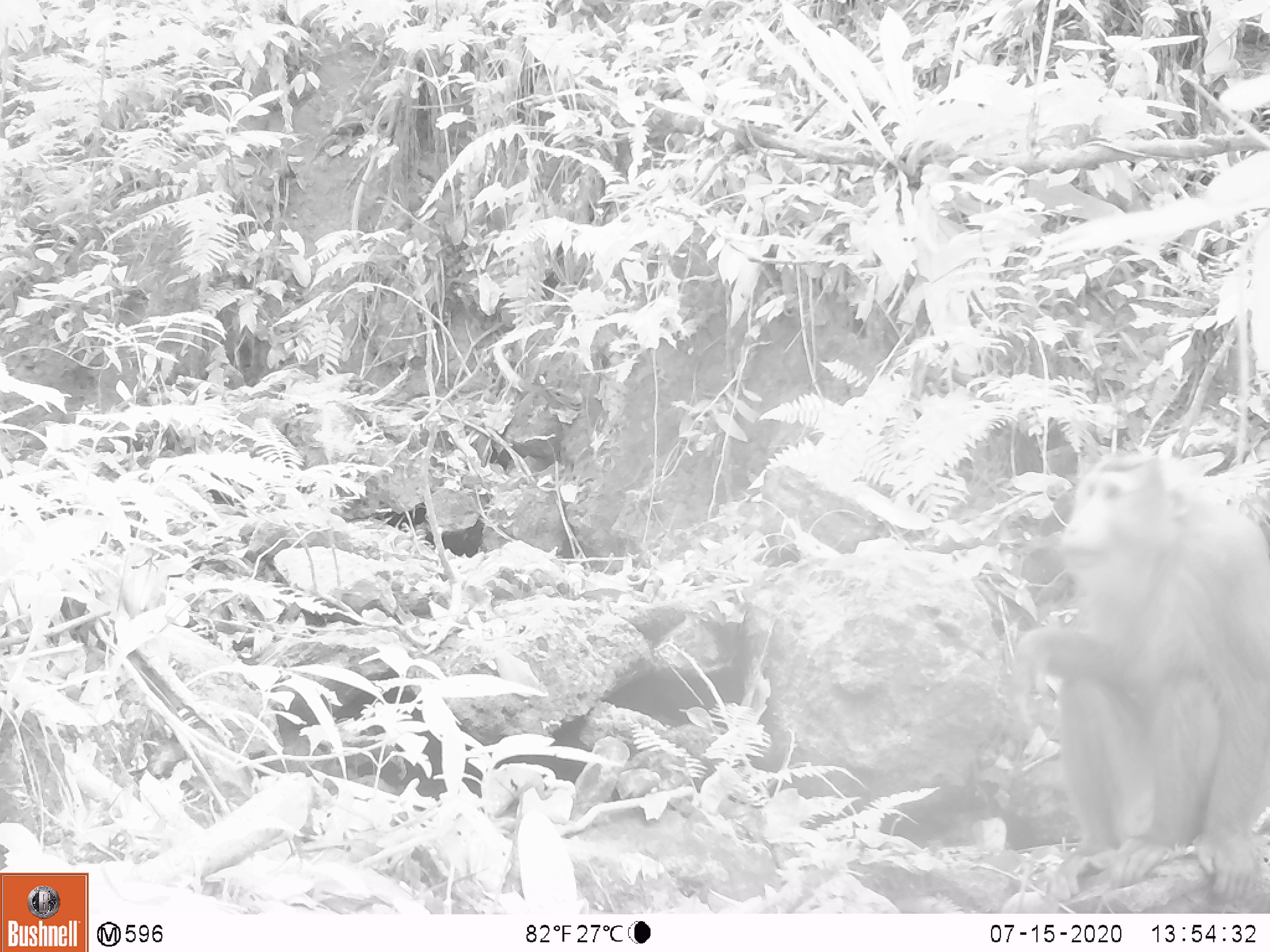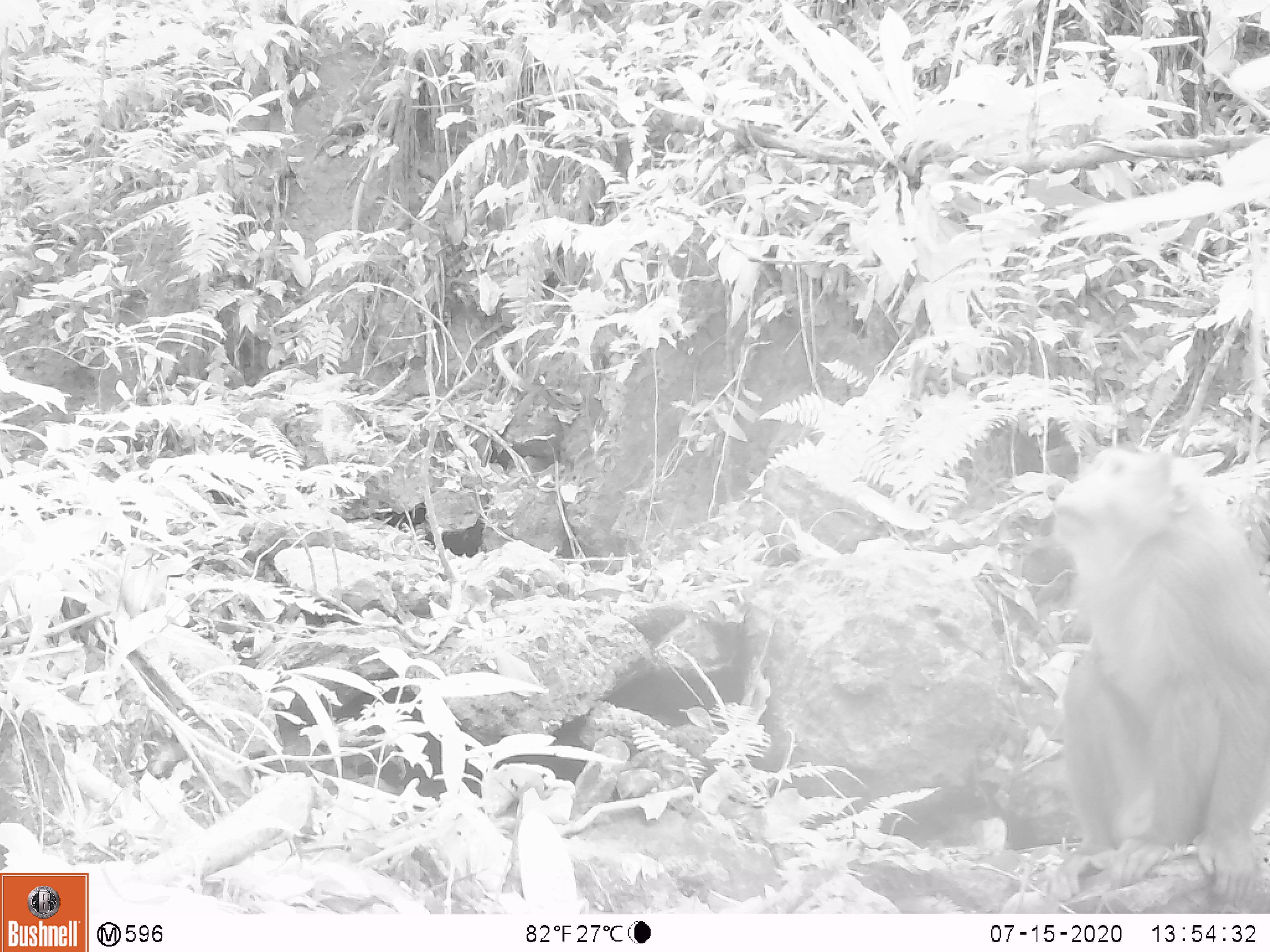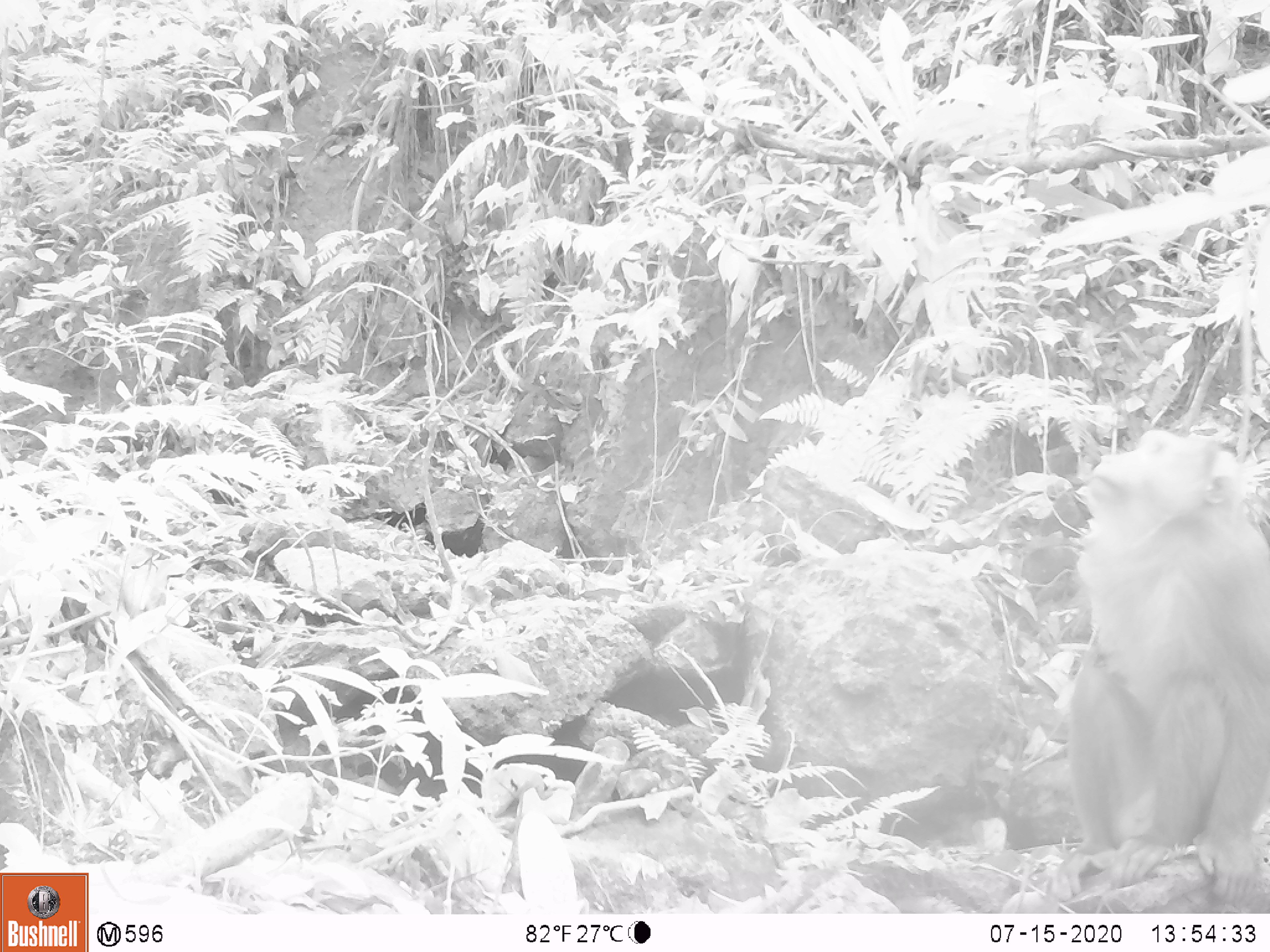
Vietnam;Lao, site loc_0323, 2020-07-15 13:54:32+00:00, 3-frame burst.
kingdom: Animalia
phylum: Chordata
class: Mammalia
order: Primates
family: Cercopithecidae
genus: Macaca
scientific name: Macaca nemestrina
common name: pig-tailed macaque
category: pig tailed macaque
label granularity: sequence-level